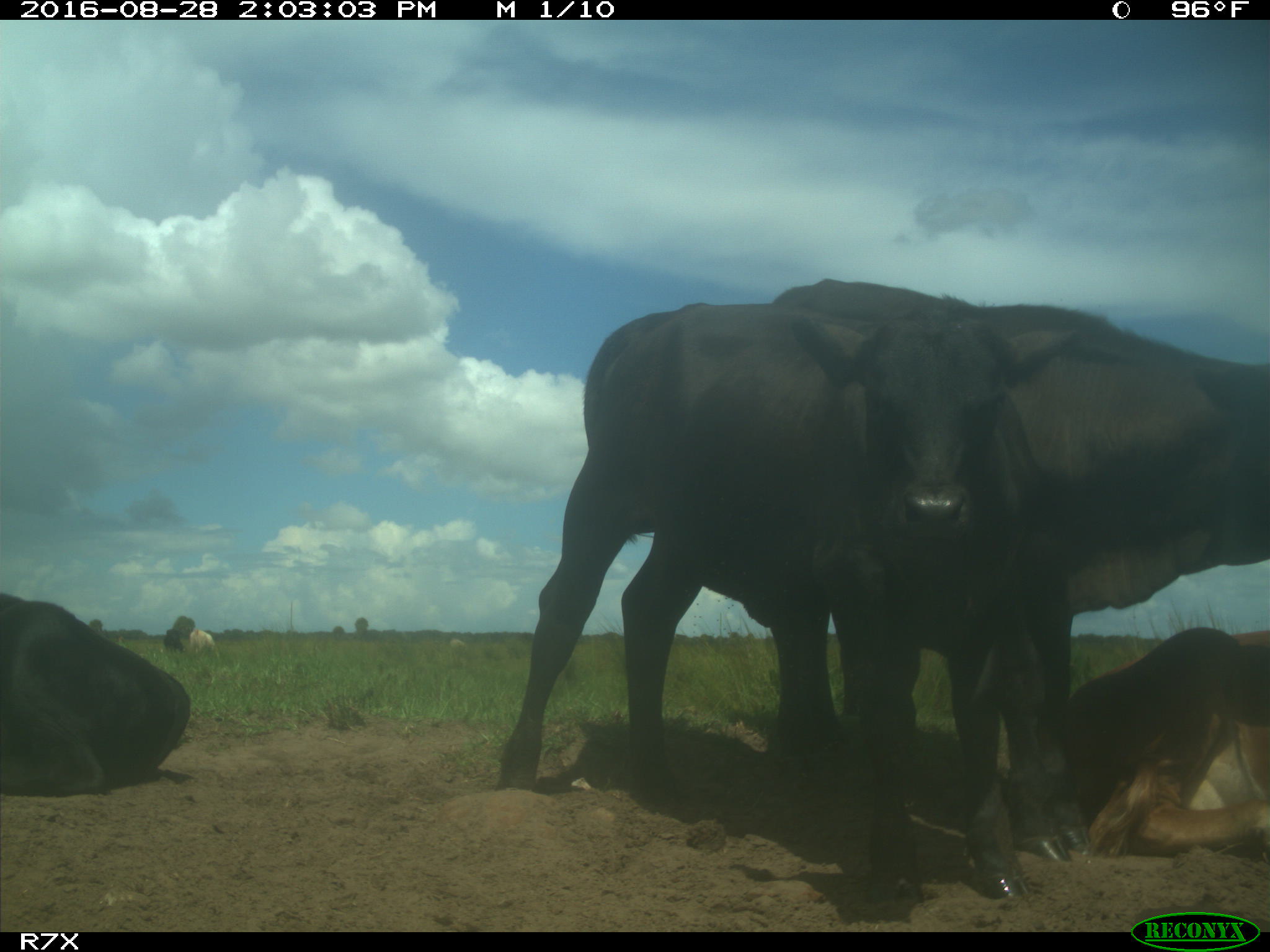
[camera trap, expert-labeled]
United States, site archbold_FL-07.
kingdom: Animalia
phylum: Chordata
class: Mammalia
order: Artiodactyla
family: Bovidae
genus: Bos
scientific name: Bos taurus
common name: domestic cow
Bos taurus (domestic cow).